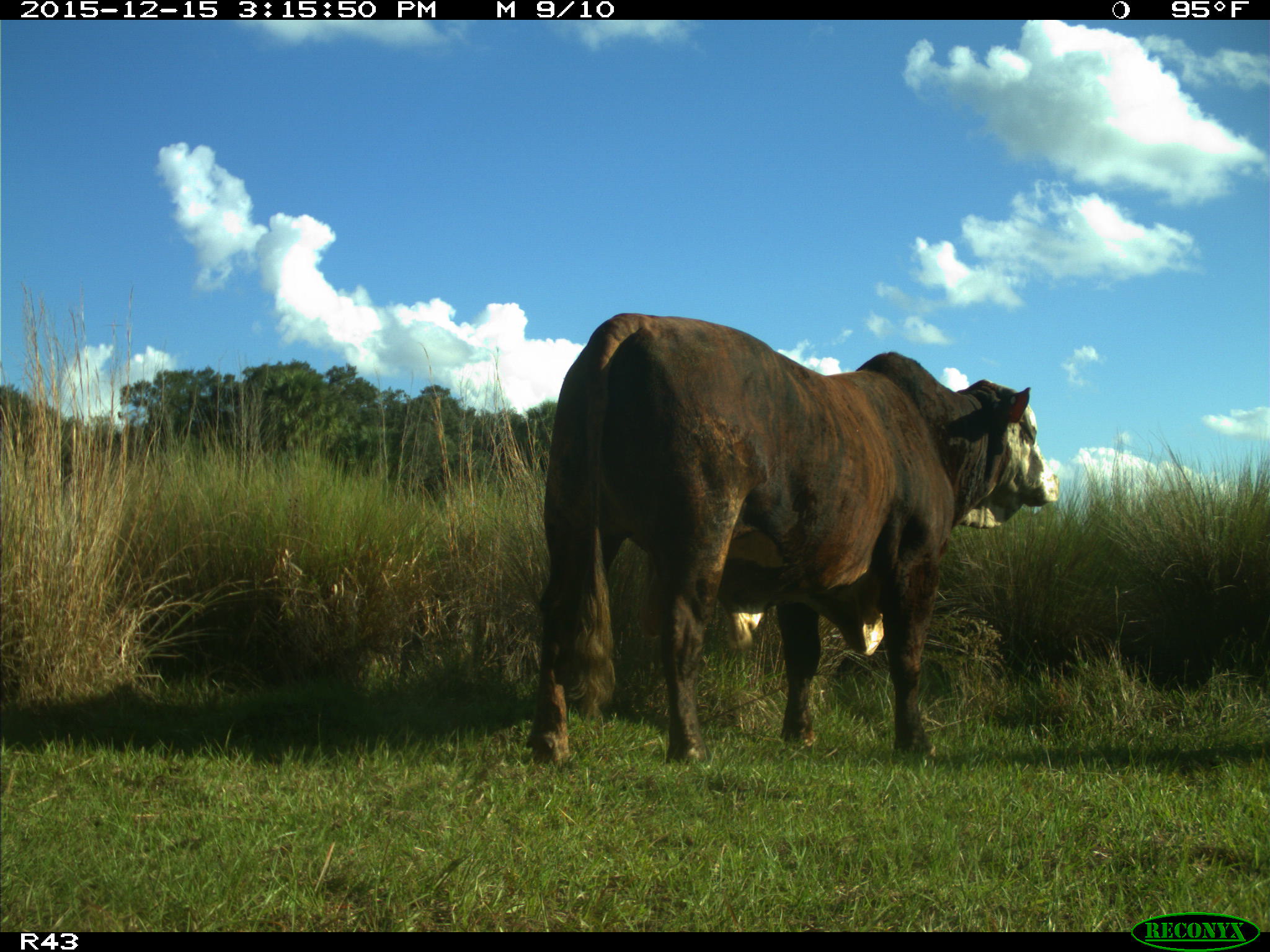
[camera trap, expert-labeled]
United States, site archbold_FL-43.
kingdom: Animalia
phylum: Chordata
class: Mammalia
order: Artiodactyla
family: Bovidae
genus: Bos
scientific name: Bos taurus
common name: domestic cow